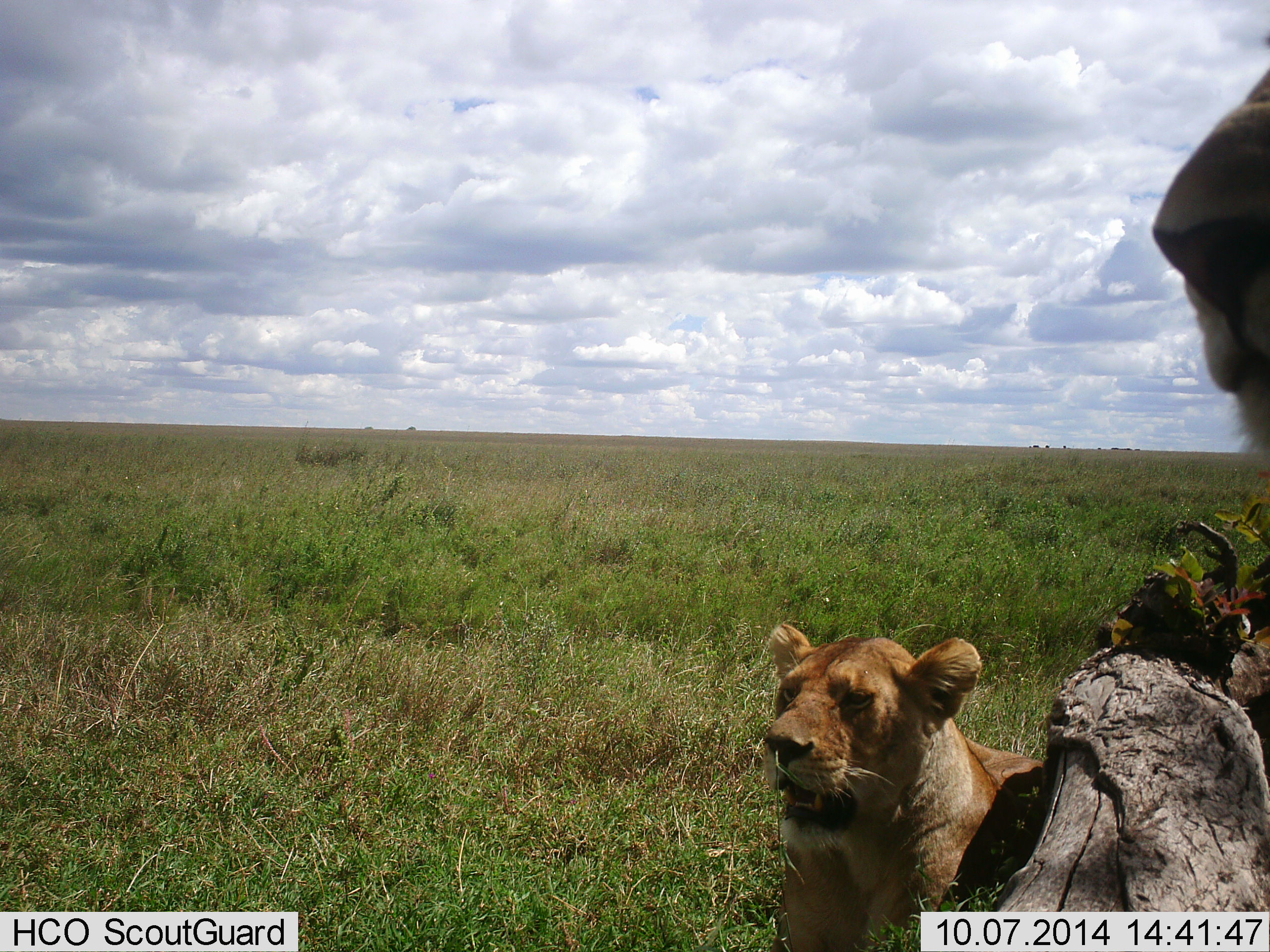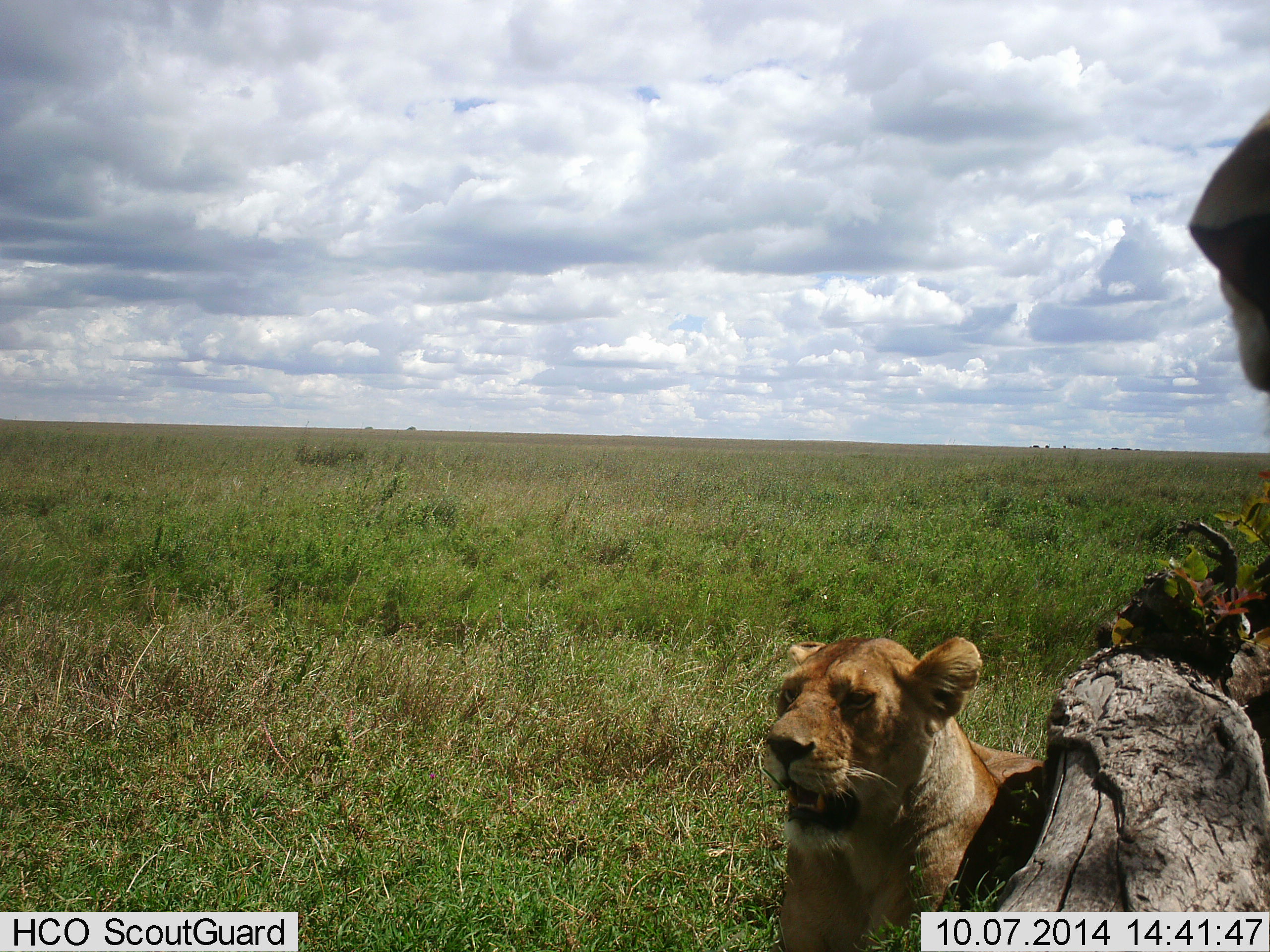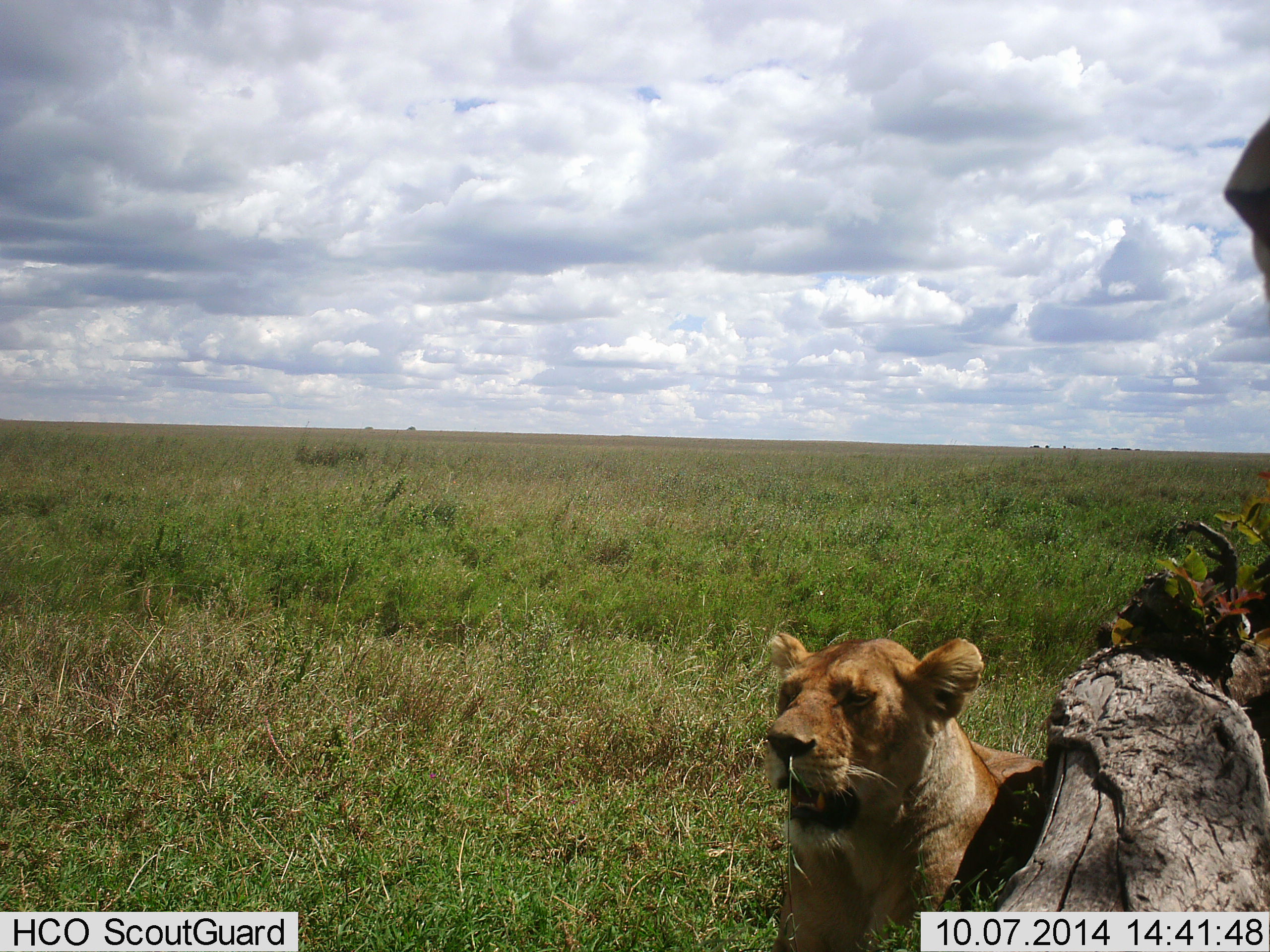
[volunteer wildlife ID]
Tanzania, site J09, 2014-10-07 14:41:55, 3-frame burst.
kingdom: Animalia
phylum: Chordata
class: Mammalia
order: Carnivora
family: Felidae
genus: Panthera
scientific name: Panthera leo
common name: lion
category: lionfemale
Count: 2.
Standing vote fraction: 20%.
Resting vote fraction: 90%.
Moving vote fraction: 10%.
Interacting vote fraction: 0%.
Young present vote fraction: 0%.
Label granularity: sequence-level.